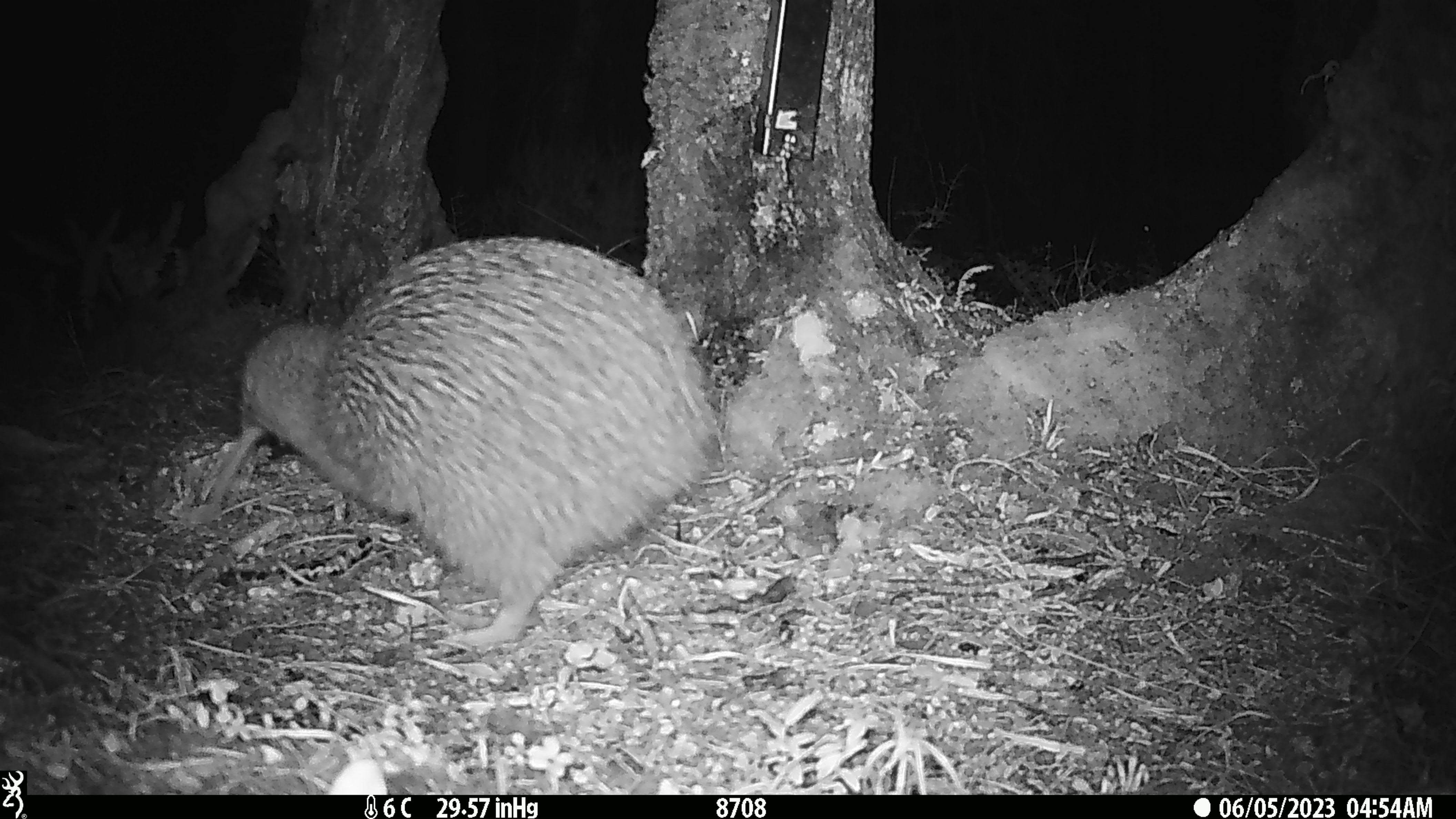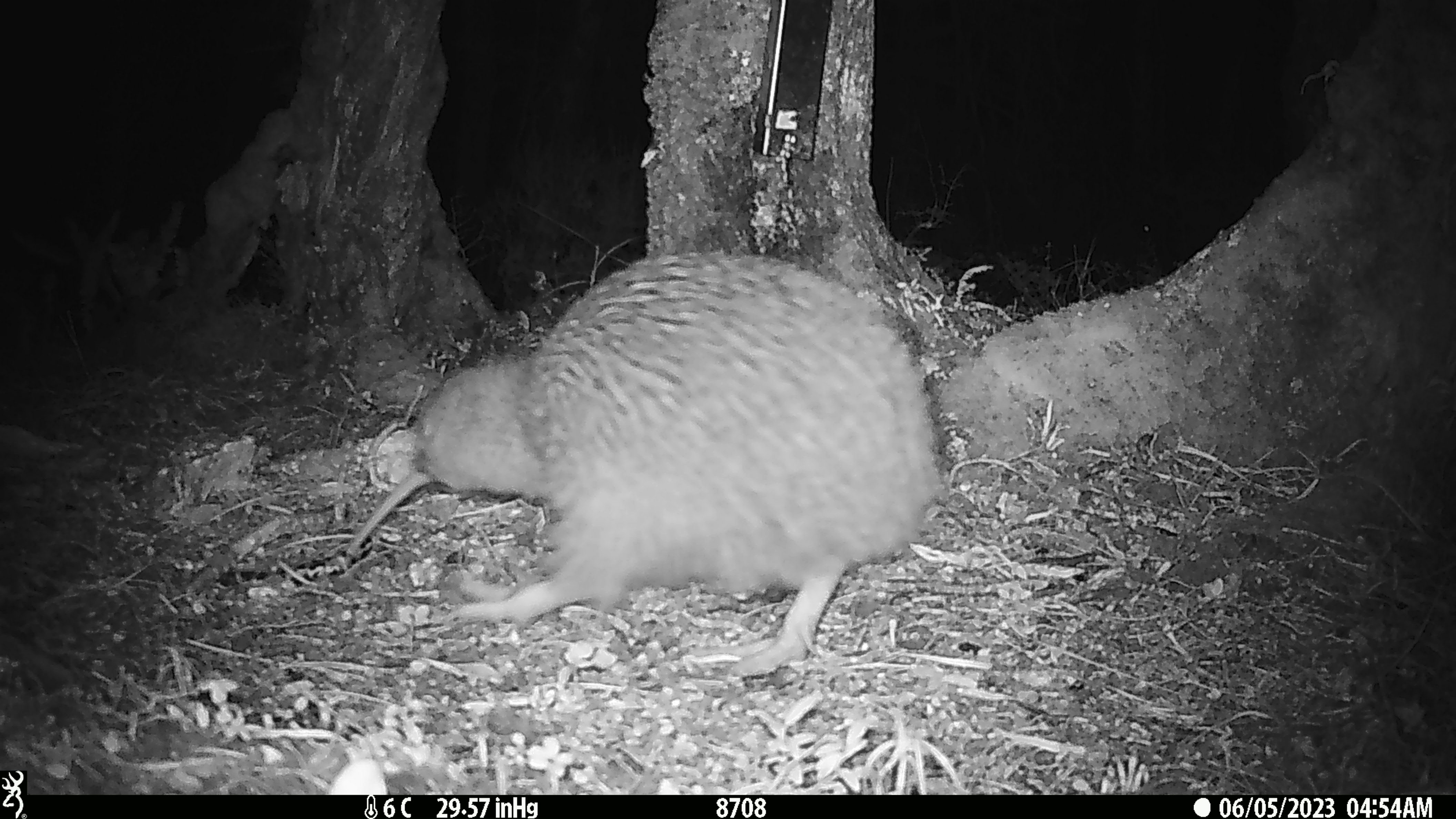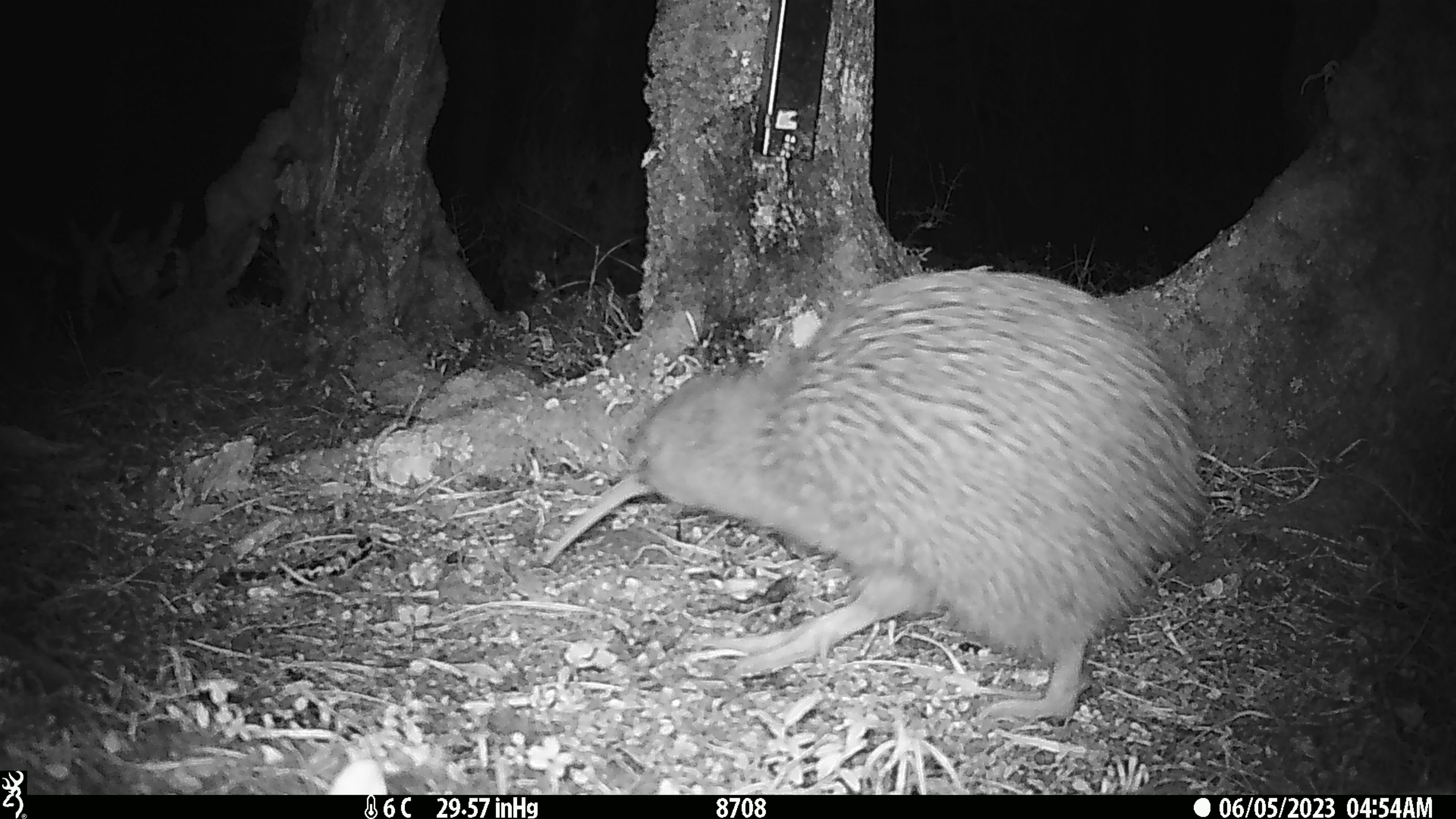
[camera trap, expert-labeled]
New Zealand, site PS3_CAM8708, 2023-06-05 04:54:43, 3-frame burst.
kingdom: Animalia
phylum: Chordata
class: Aves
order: Apterygiformes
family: Apterygidae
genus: Apteryx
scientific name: Apteryx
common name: kiwi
Kiwi (Apteryx).